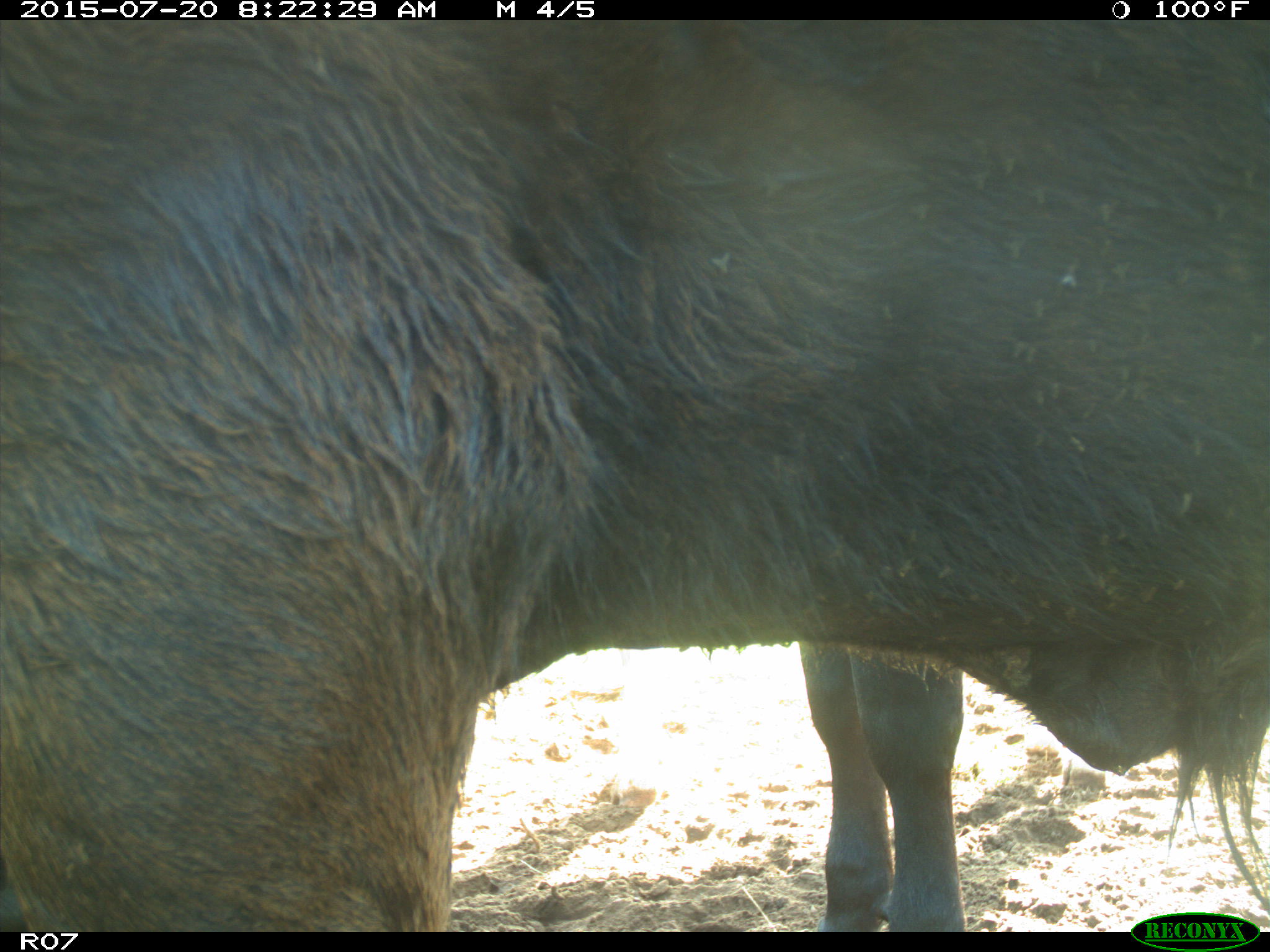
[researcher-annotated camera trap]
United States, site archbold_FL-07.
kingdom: Animalia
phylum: Chordata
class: Mammalia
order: Artiodactyla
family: Bovidae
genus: Bos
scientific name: Bos taurus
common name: domestic cow